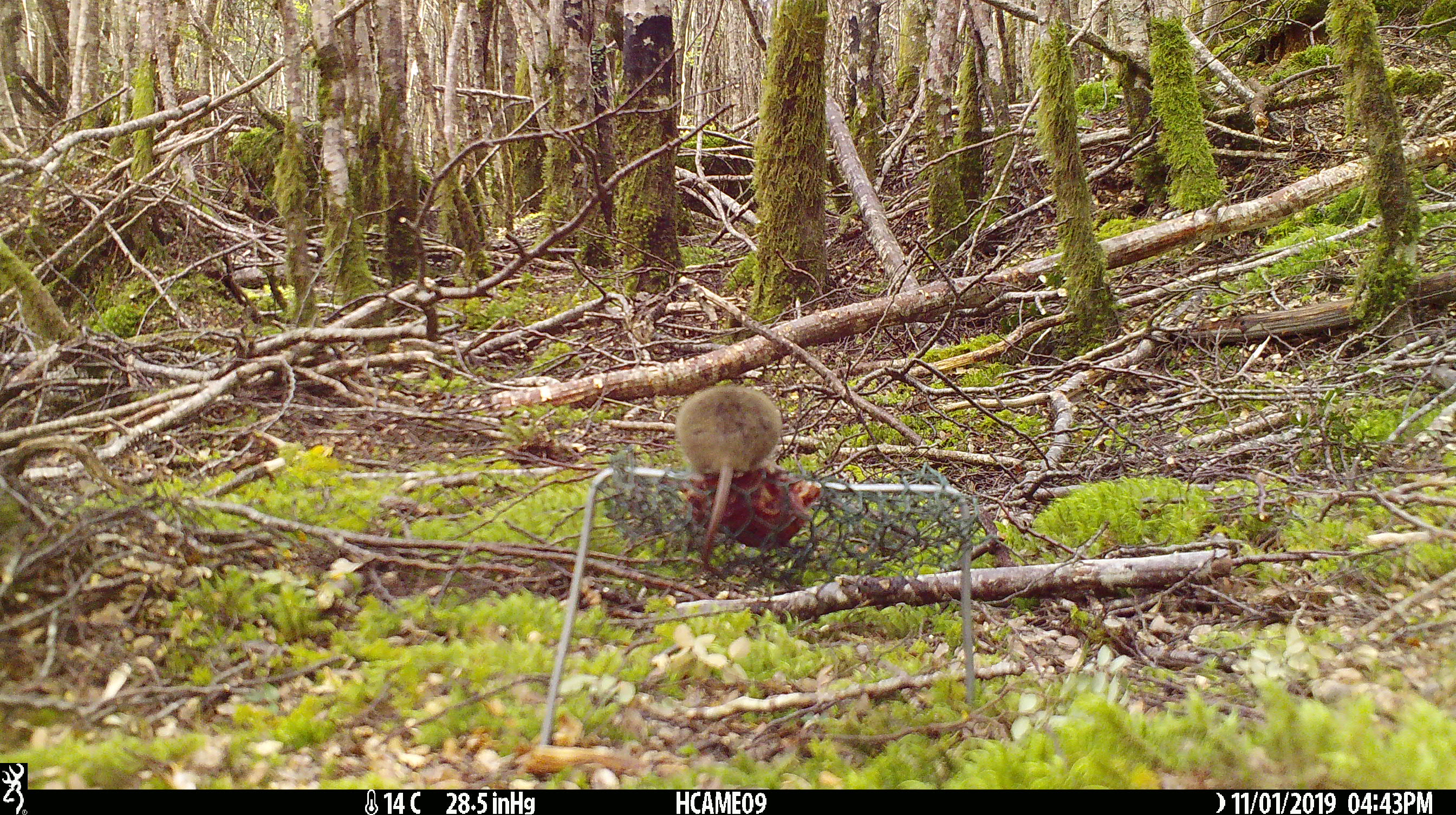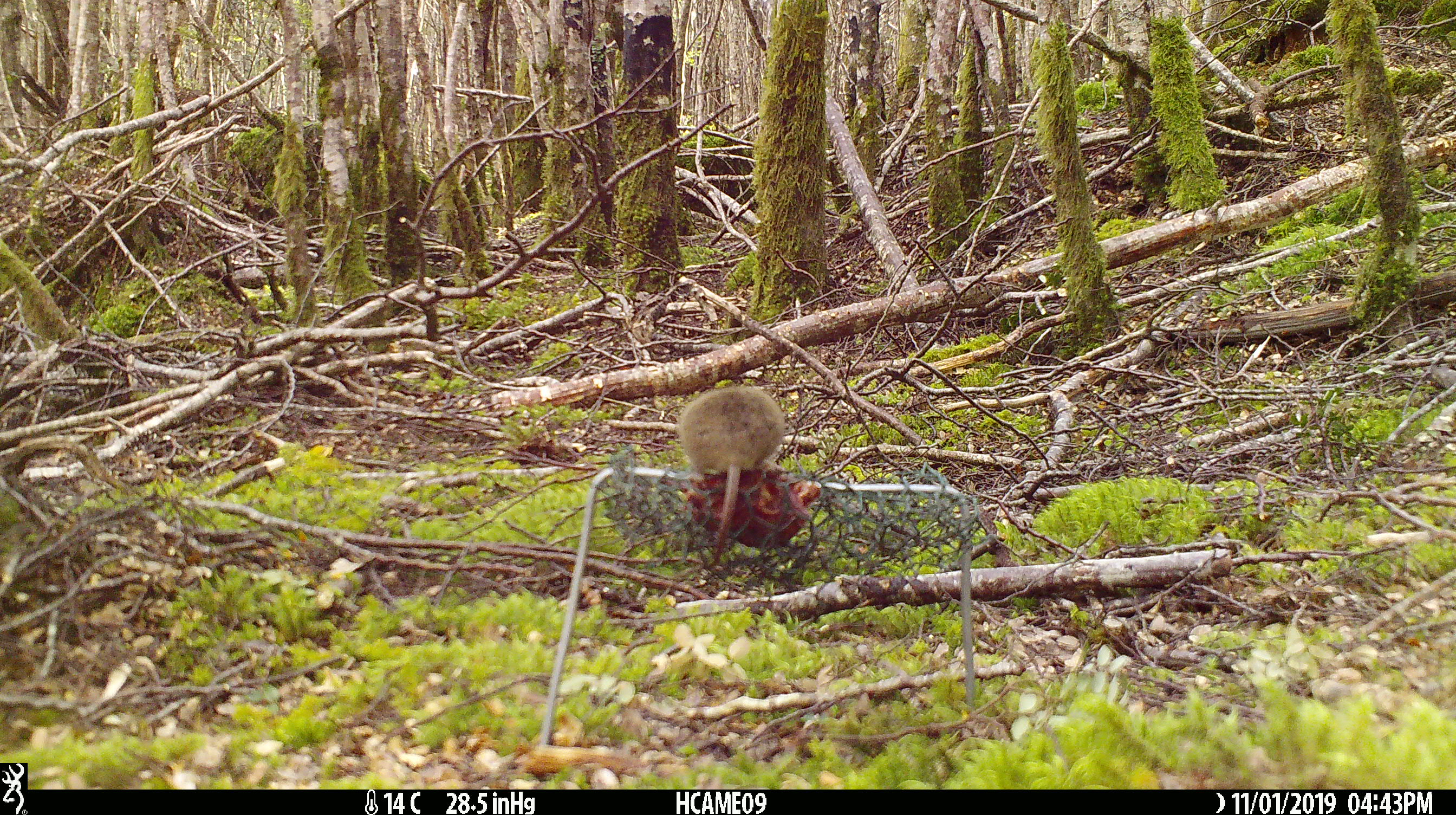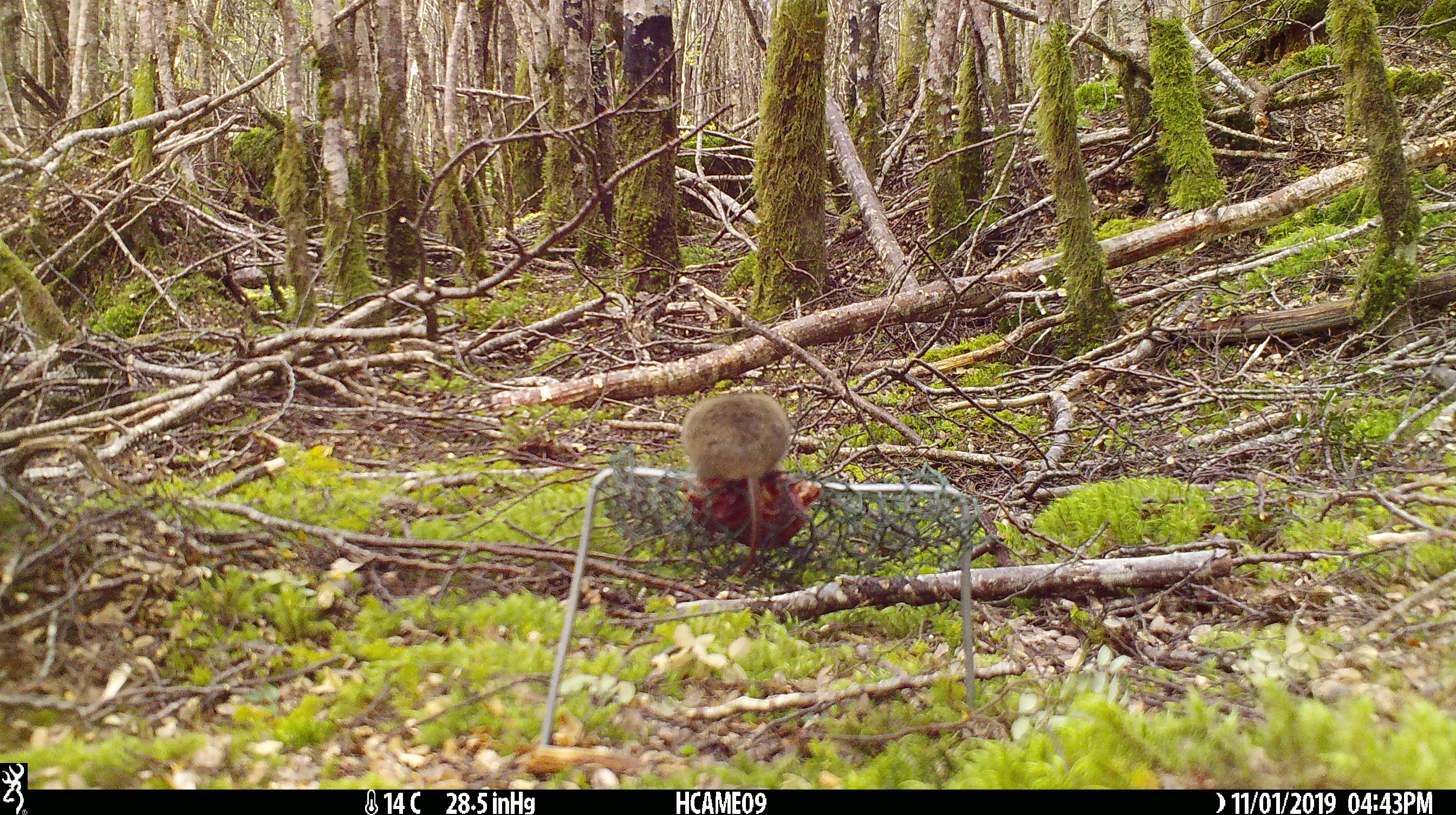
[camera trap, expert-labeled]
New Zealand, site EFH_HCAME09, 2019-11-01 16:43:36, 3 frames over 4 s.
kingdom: Animalia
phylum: Chordata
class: Mammalia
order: Rodentia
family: Muridae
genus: Mus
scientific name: Mus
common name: mouse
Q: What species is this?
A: Mouse (Mus).